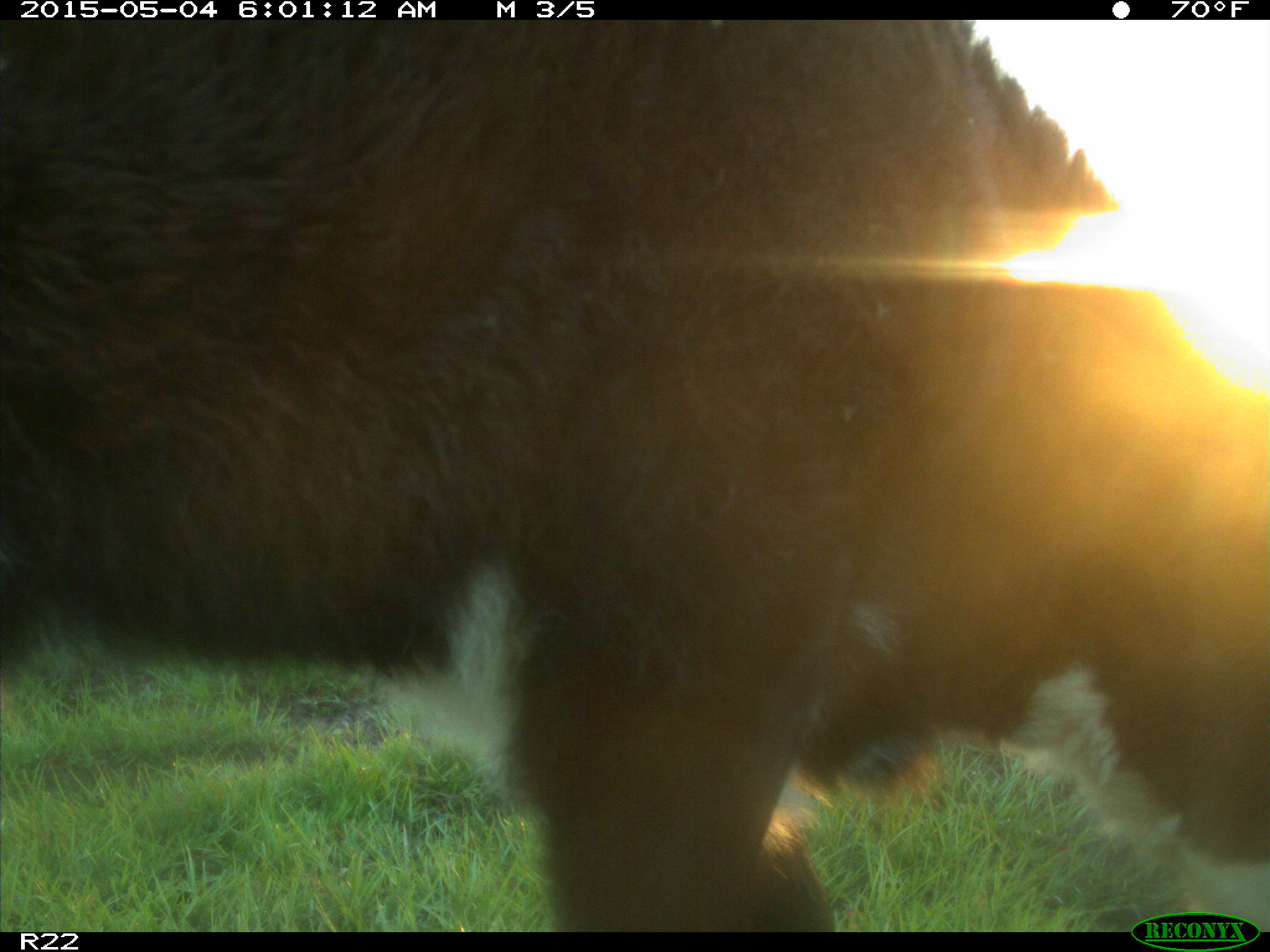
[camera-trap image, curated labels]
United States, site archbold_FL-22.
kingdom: Animalia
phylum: Chordata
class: Mammalia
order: Artiodactyla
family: Bovidae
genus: Bos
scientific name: Bos taurus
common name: domestic cow